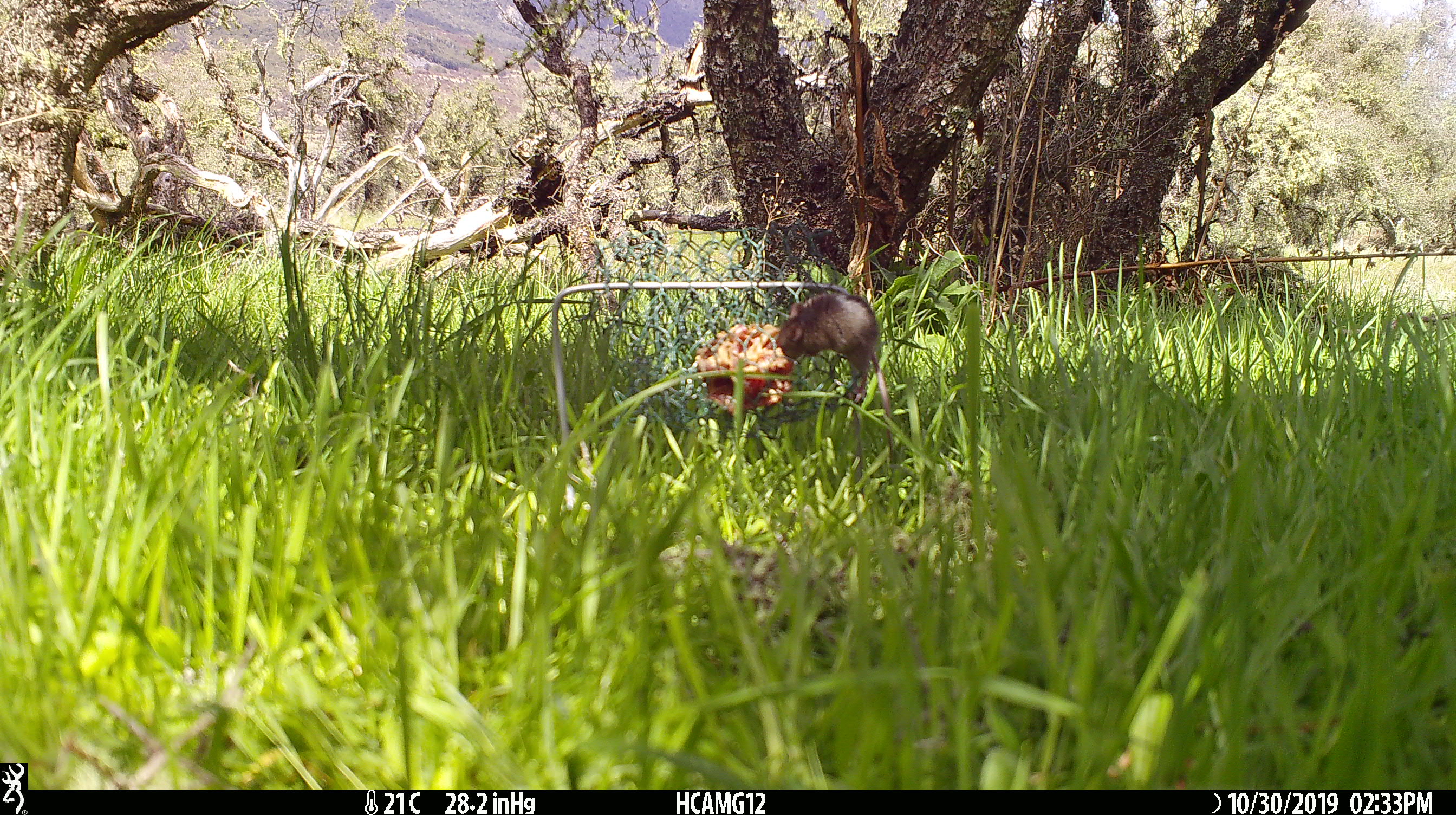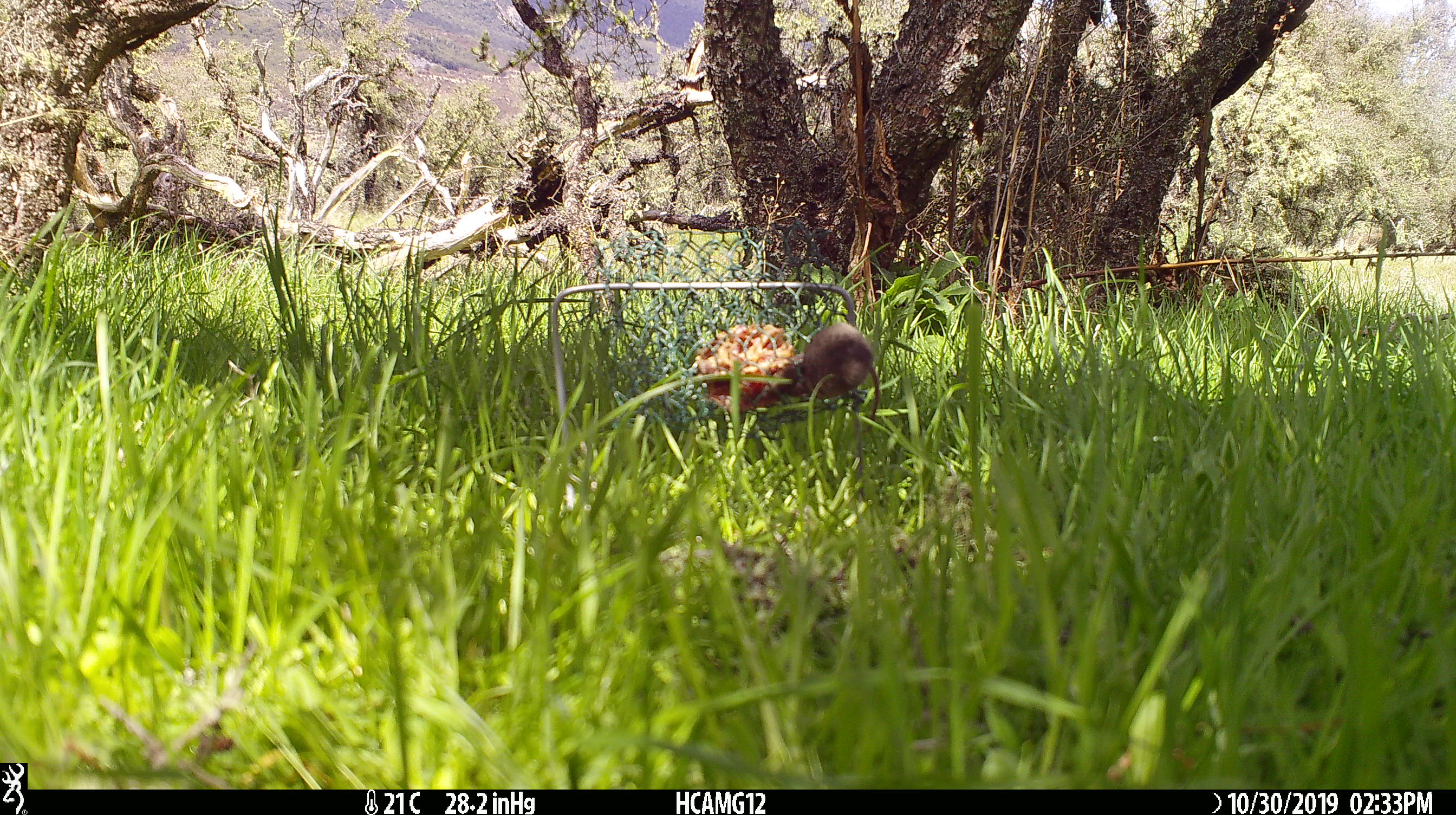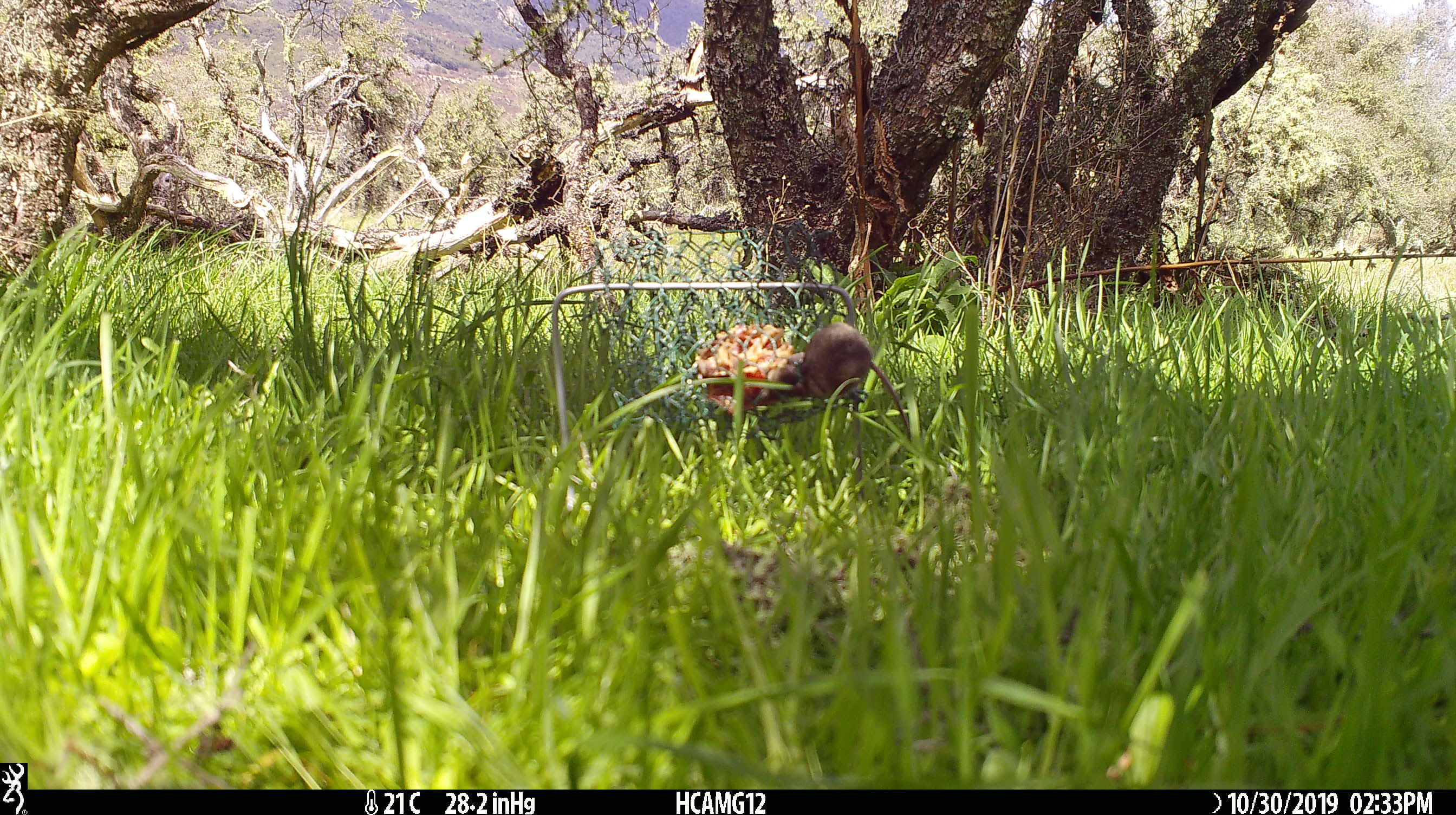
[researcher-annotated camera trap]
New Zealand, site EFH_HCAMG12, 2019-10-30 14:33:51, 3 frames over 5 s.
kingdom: Animalia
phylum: Chordata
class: Mammalia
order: Rodentia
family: Muridae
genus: Mus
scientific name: Mus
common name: mouse